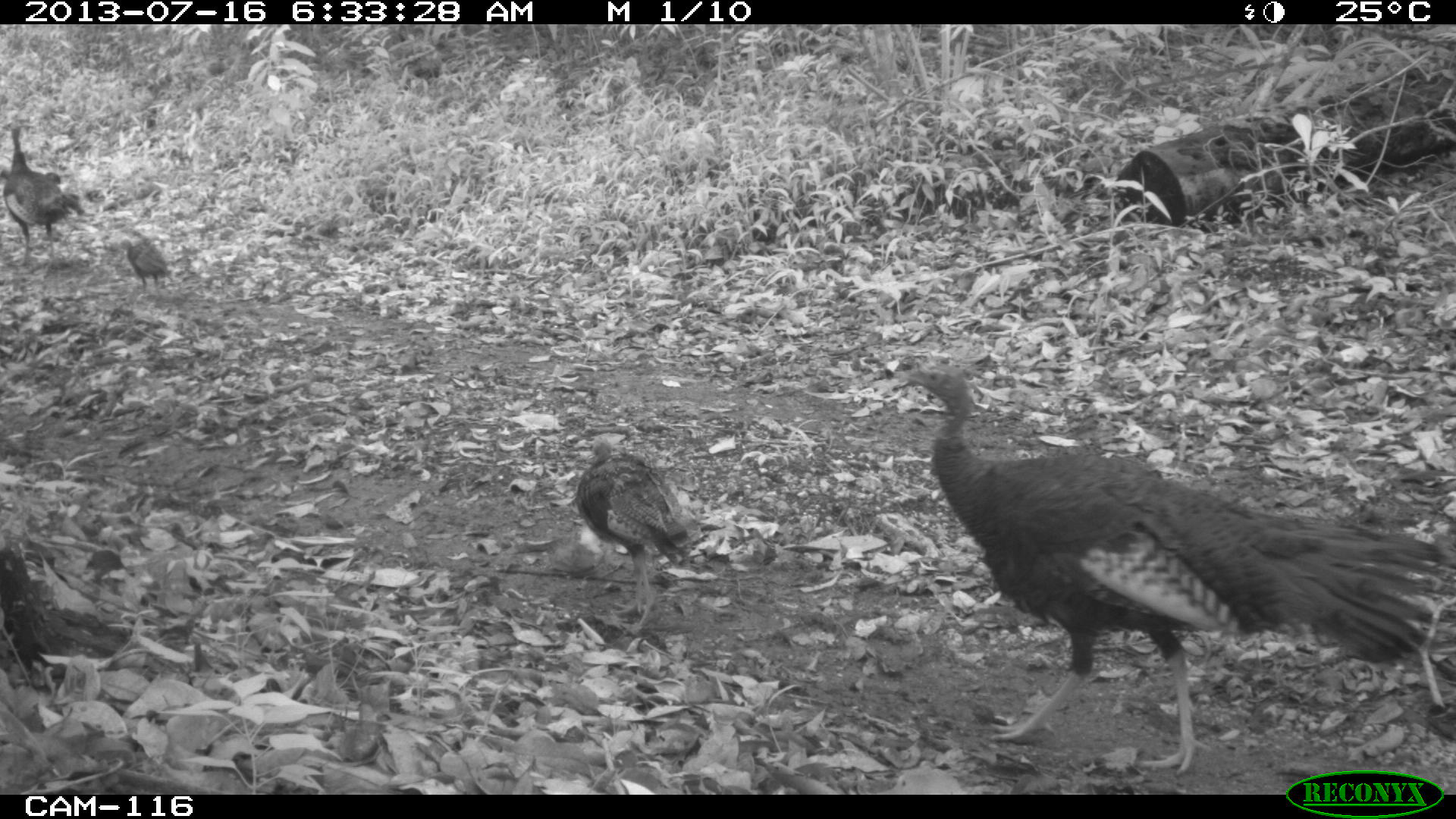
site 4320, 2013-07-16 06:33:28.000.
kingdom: Animalia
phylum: Chordata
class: Aves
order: Galliformes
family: Phasianidae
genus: Meleagris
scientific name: Meleagris ocellata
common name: ocellated turkey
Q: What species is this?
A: Meleagris ocellata (ocellated turkey).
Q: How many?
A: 4.